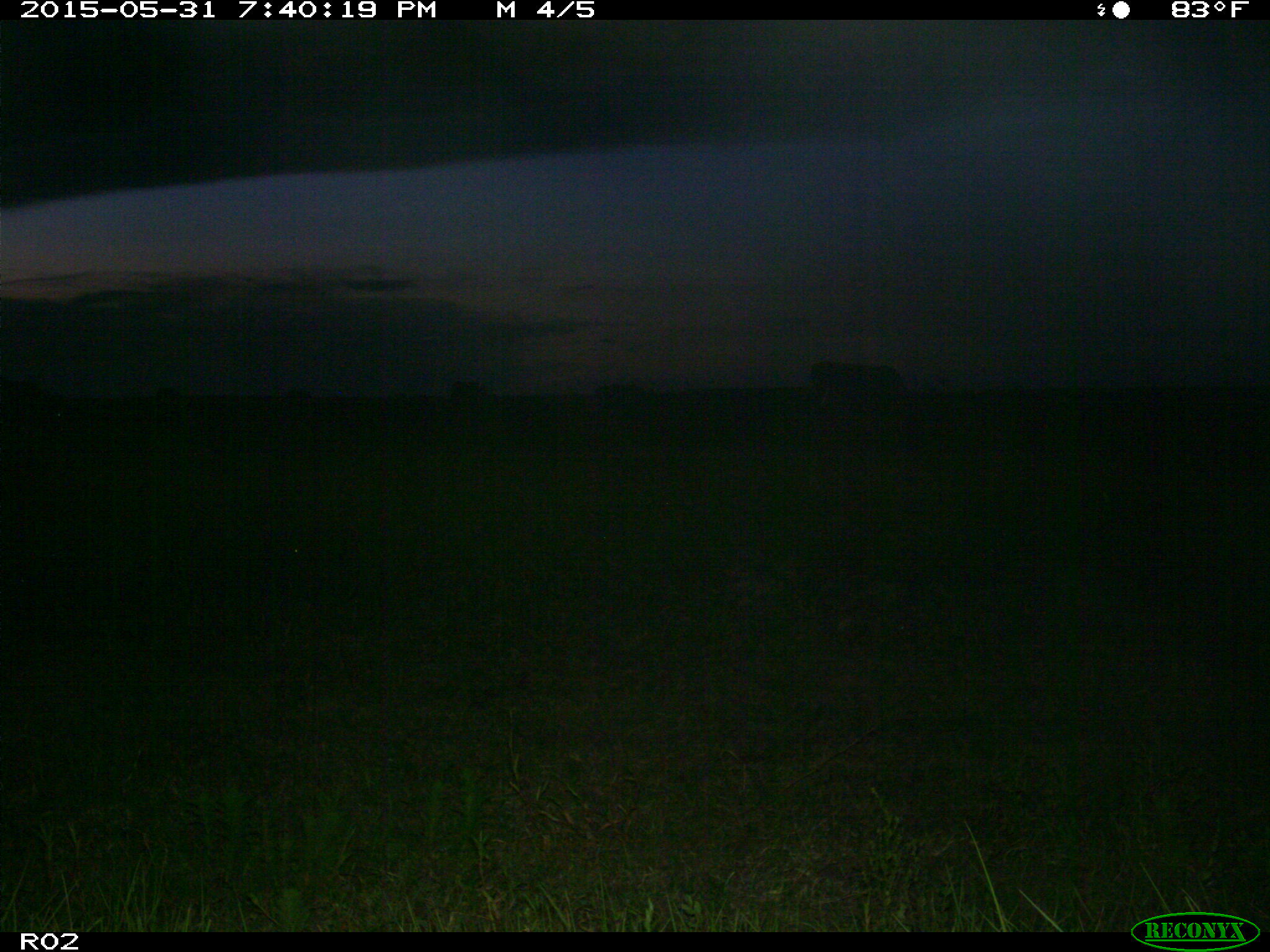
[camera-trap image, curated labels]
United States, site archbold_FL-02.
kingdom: Animalia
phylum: Chordata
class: Mammalia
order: Artiodactyla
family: Bovidae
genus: Bos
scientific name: Bos taurus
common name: domestic cow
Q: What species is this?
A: Bos taurus (domestic cow).